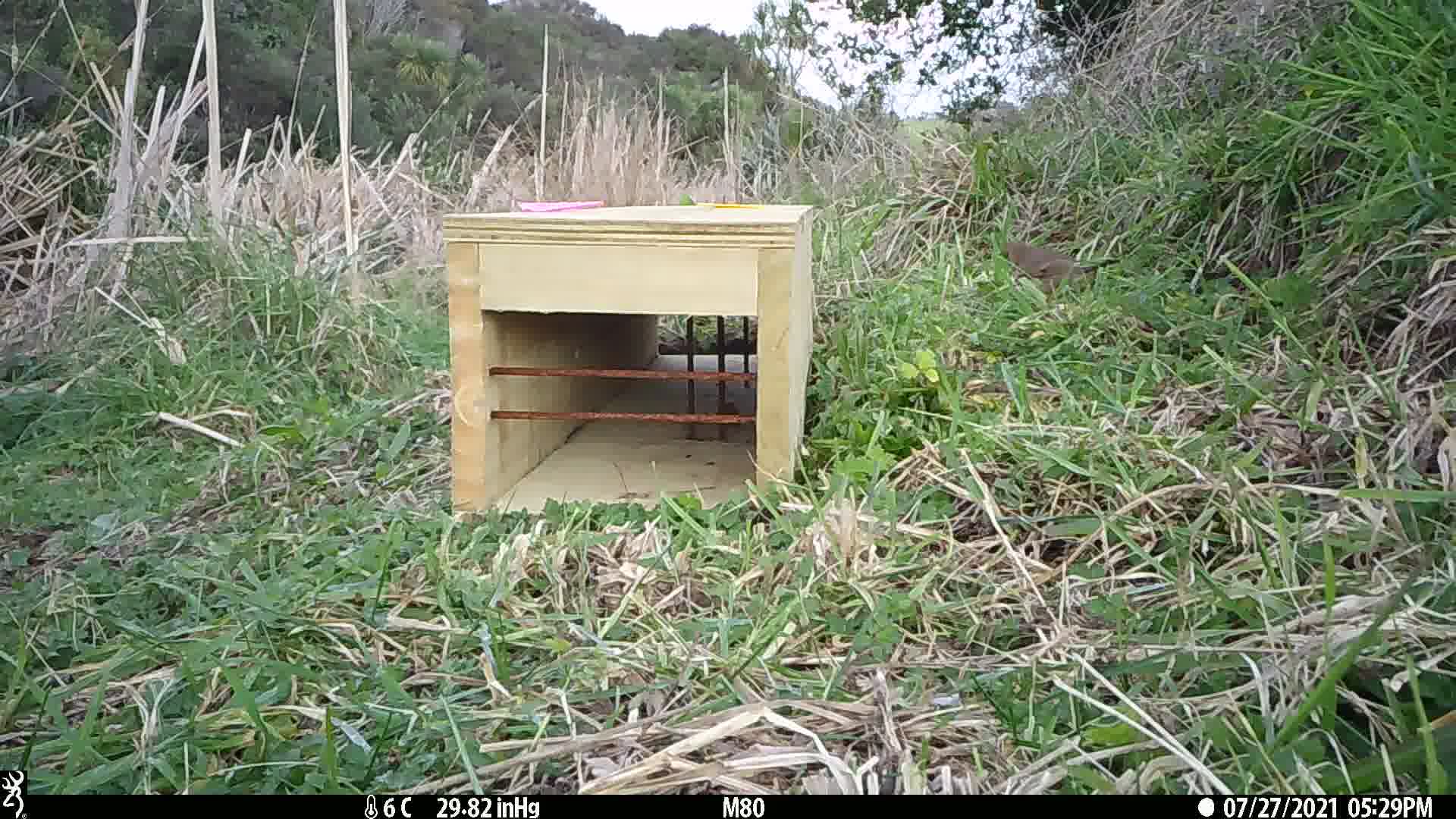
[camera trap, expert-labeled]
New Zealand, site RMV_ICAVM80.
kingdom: Animalia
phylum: Chordata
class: Aves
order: Passeriformes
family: Turdidae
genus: Turdus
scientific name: Turdus philomelos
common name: song thrush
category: thrush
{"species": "thrush (song thrush) (Turdus philomelos)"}